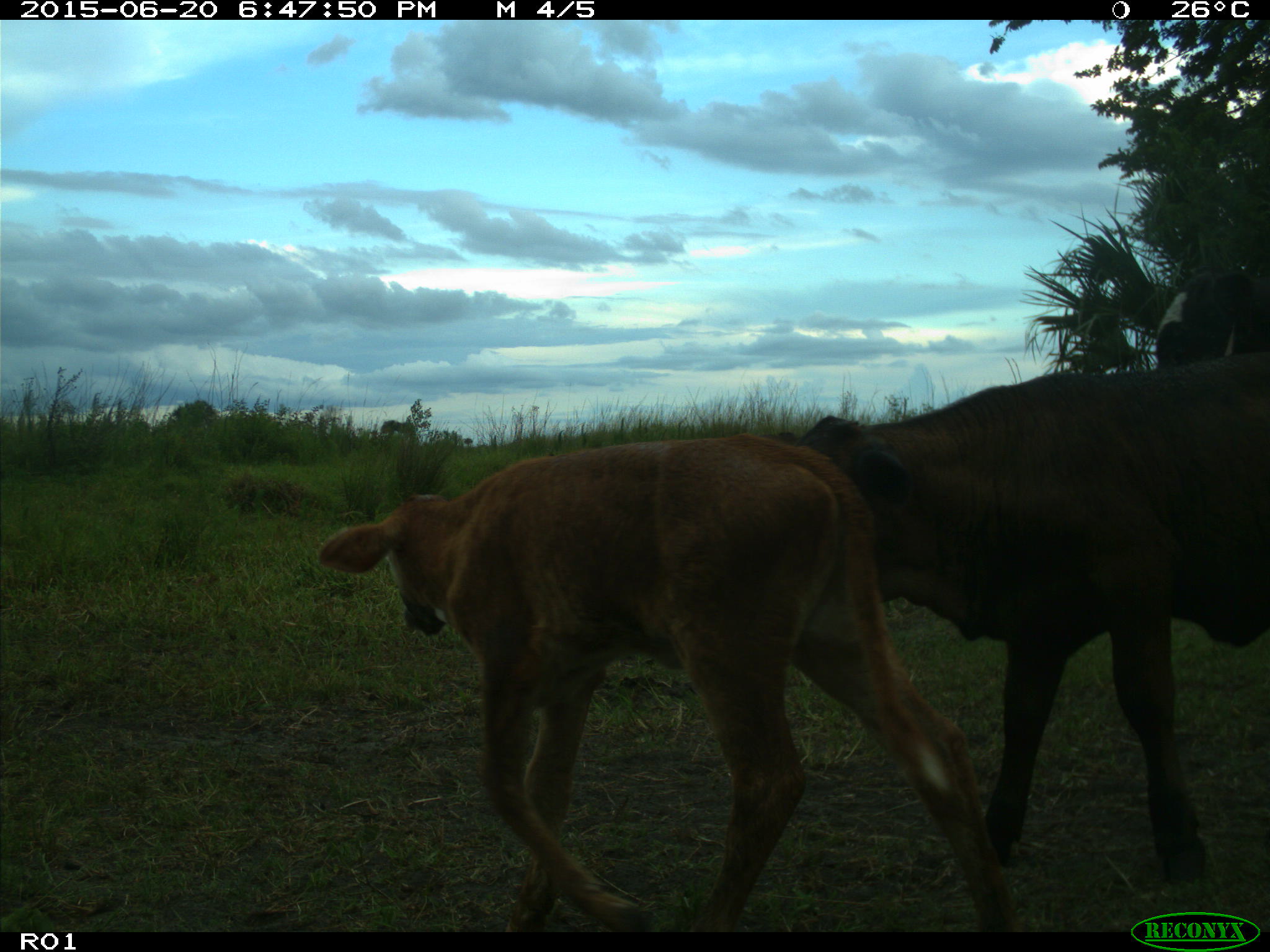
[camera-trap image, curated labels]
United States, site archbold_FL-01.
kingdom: Animalia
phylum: Chordata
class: Mammalia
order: Artiodactyla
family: Bovidae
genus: Bos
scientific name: Bos taurus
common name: domestic cow